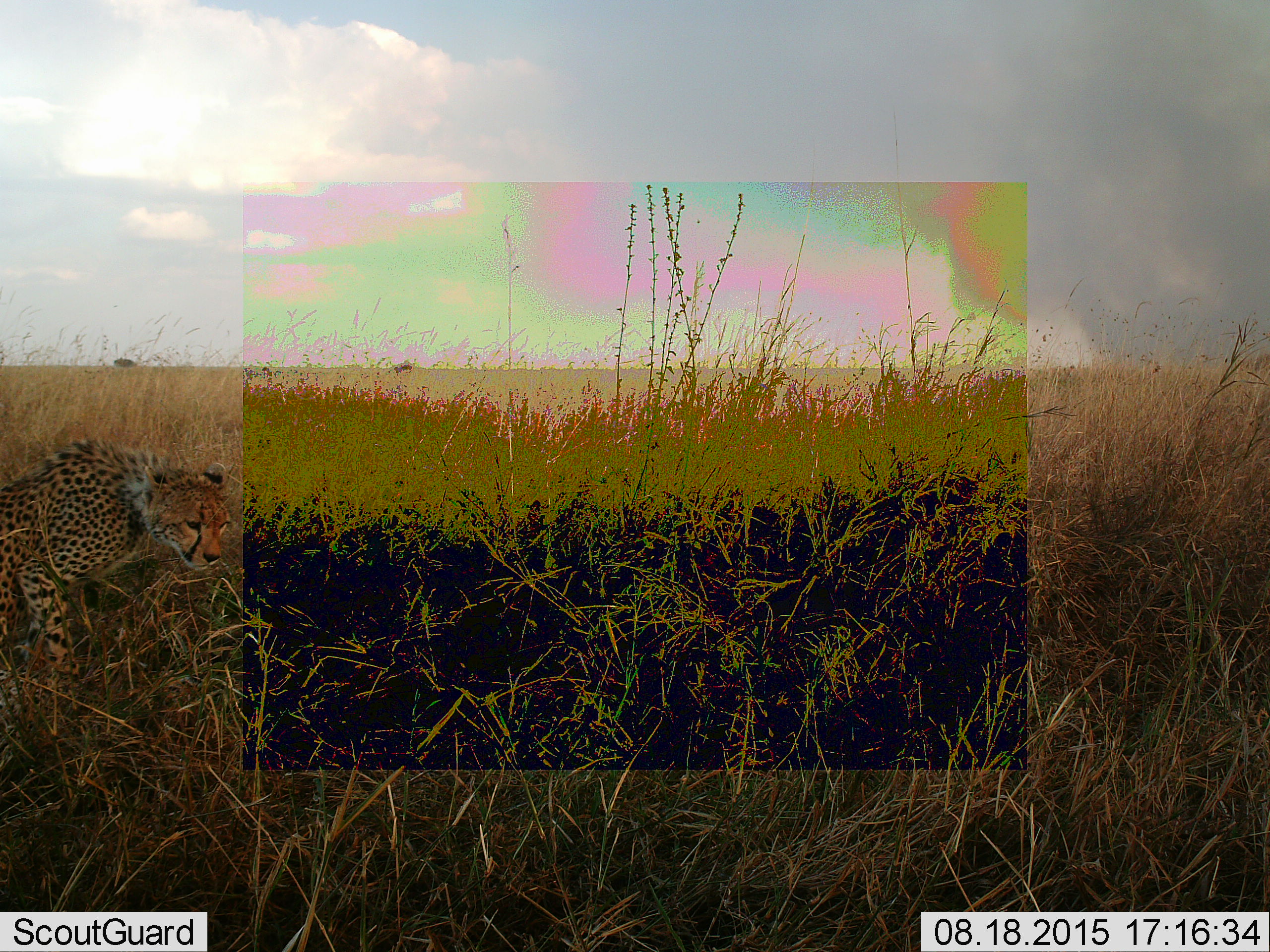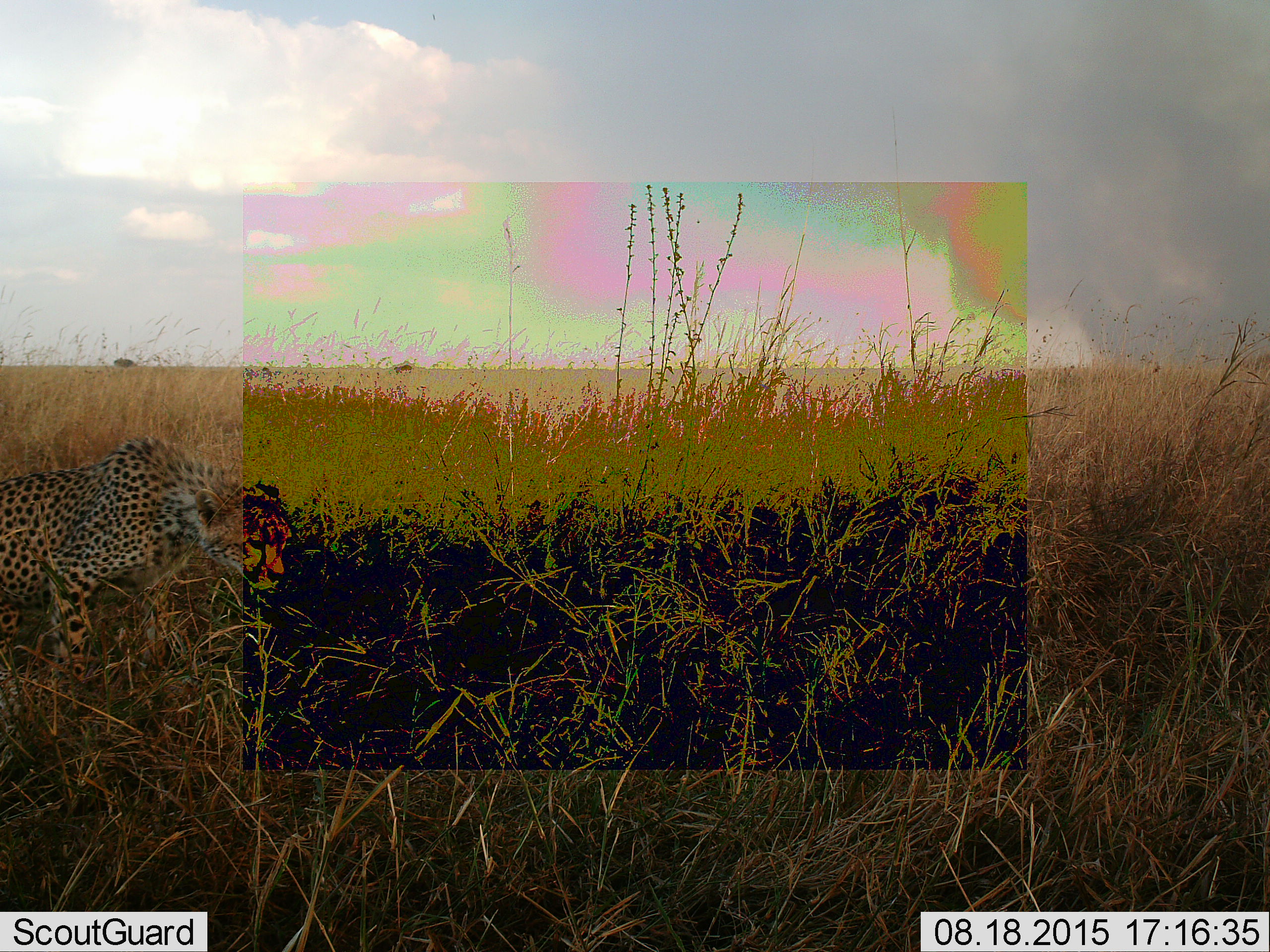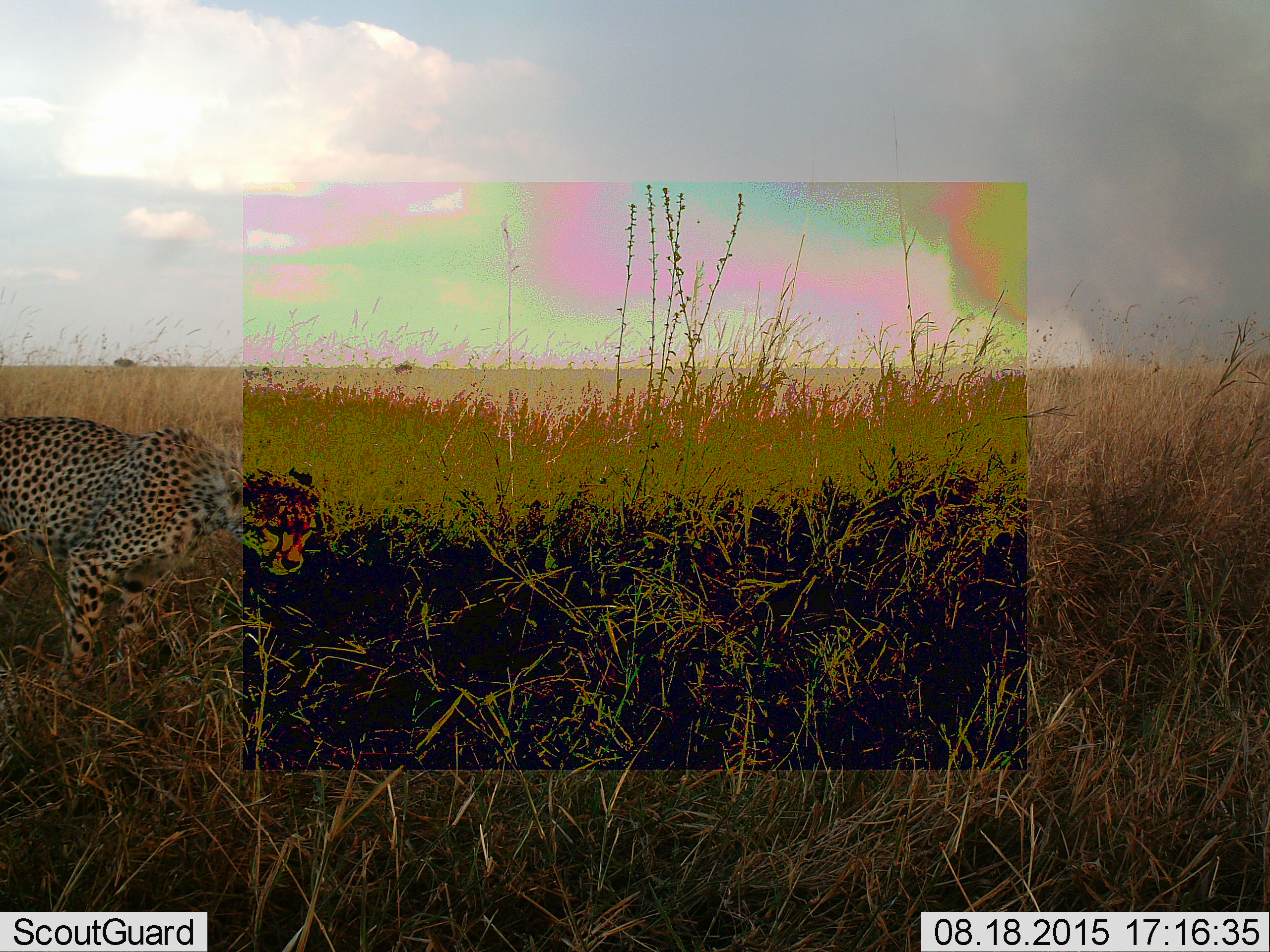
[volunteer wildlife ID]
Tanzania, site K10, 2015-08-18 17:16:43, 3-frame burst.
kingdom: Animalia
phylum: Chordata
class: Mammalia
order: Carnivora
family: Felidae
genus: Acinonyx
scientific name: Acinonyx jubatus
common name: cheetah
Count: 1.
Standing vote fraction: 22%.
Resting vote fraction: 33%.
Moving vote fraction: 56%.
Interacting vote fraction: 0%.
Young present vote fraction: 11%.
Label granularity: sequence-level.